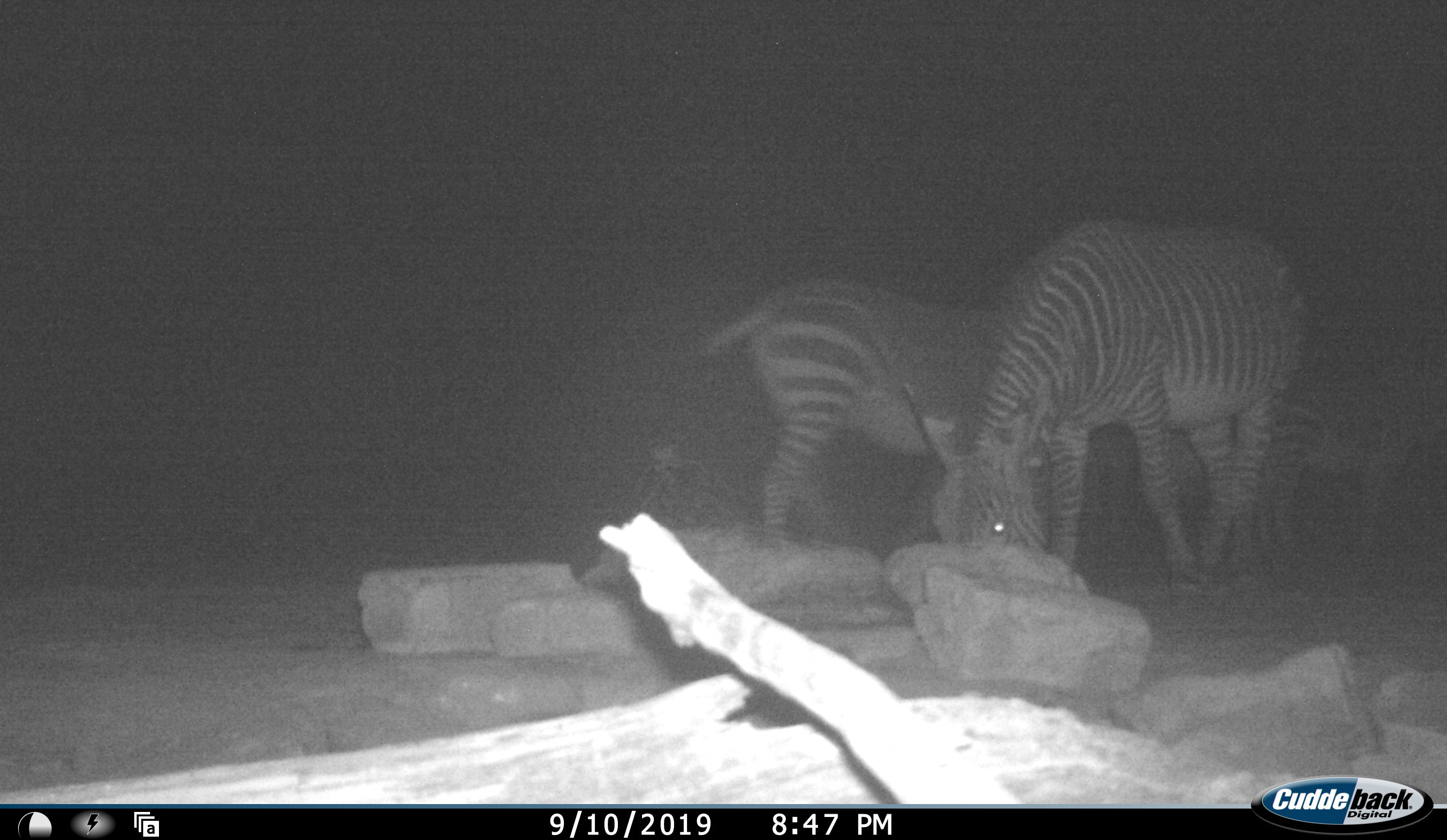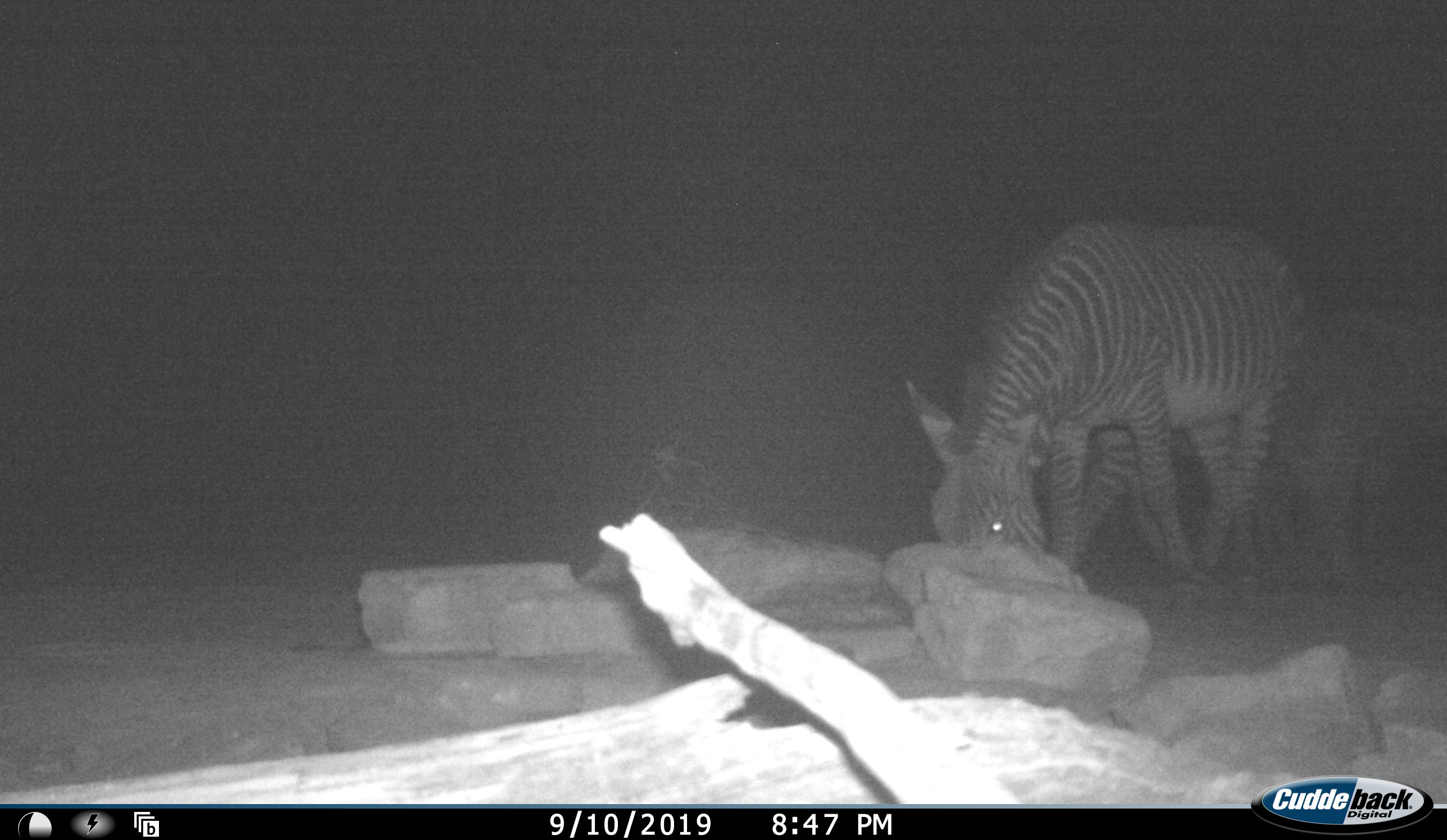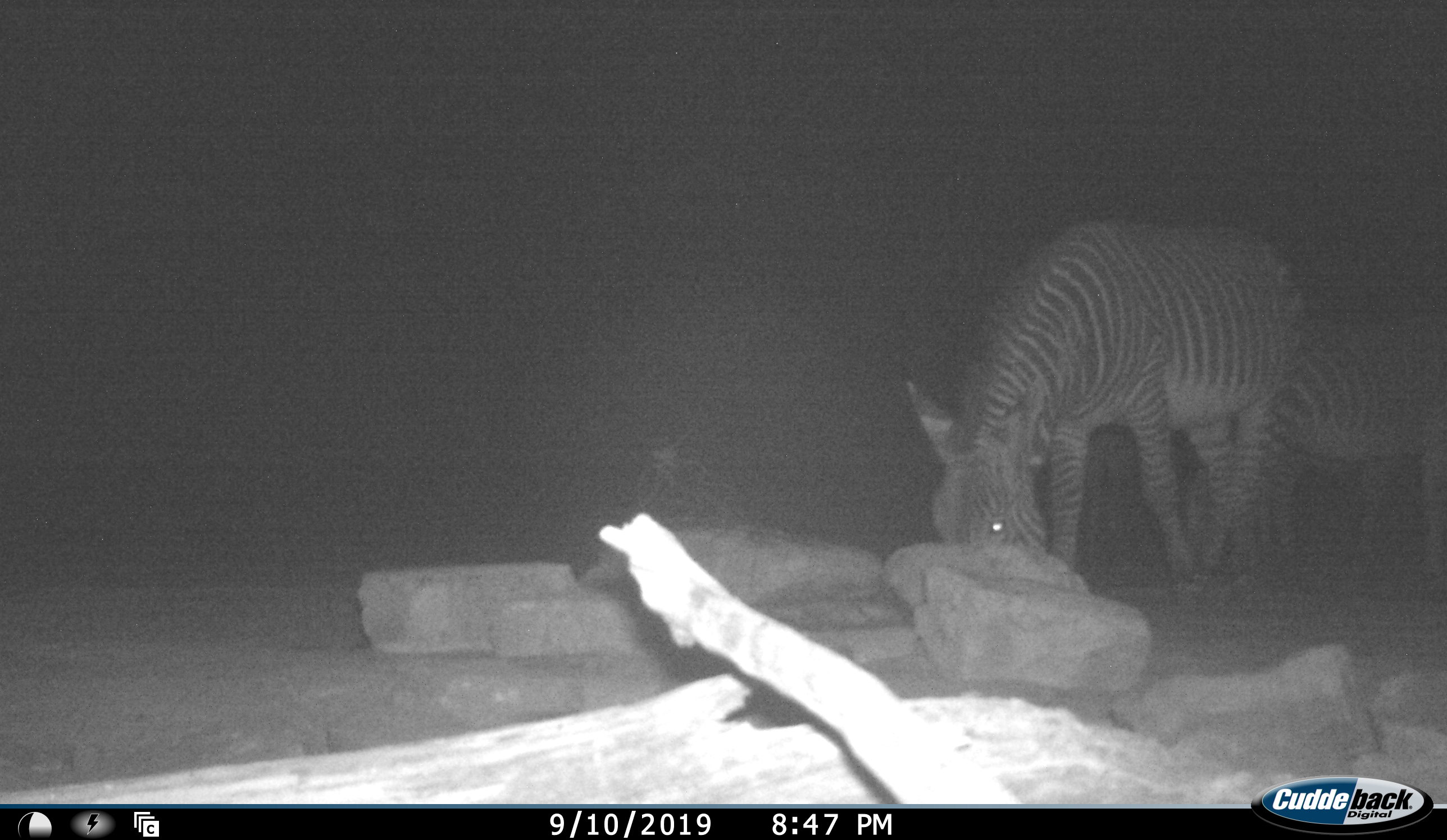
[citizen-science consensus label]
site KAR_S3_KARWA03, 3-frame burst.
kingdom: Animalia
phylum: Chordata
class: Mammalia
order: Perissodactyla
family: Equidae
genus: Equus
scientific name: Equus zebra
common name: mountain zebra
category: zebramountain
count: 3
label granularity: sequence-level